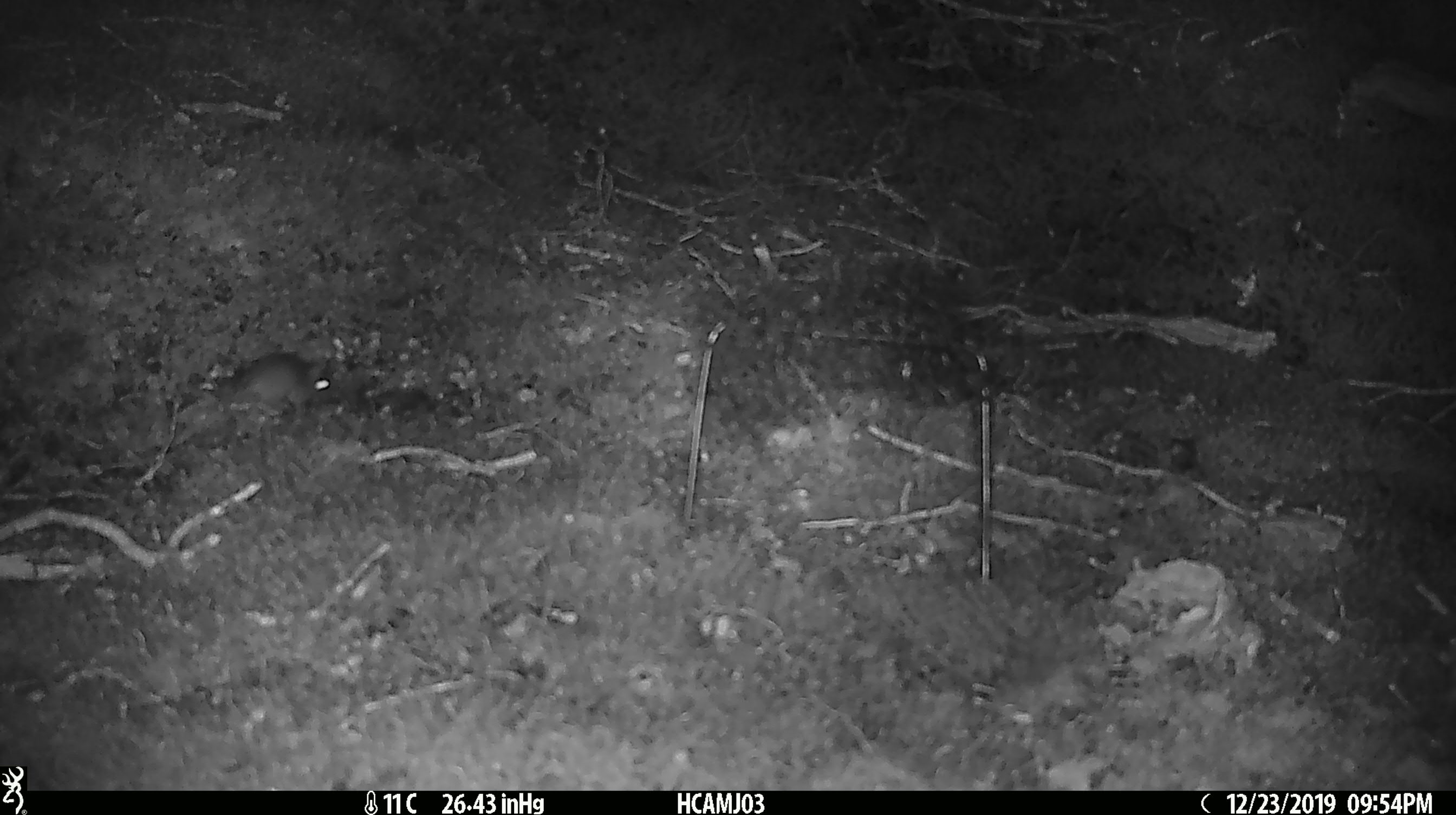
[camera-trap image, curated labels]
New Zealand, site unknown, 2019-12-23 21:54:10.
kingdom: Animalia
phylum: Chordata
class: Mammalia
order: Rodentia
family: Muridae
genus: Mus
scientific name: Mus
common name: mouse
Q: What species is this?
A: Mouse (Mus).